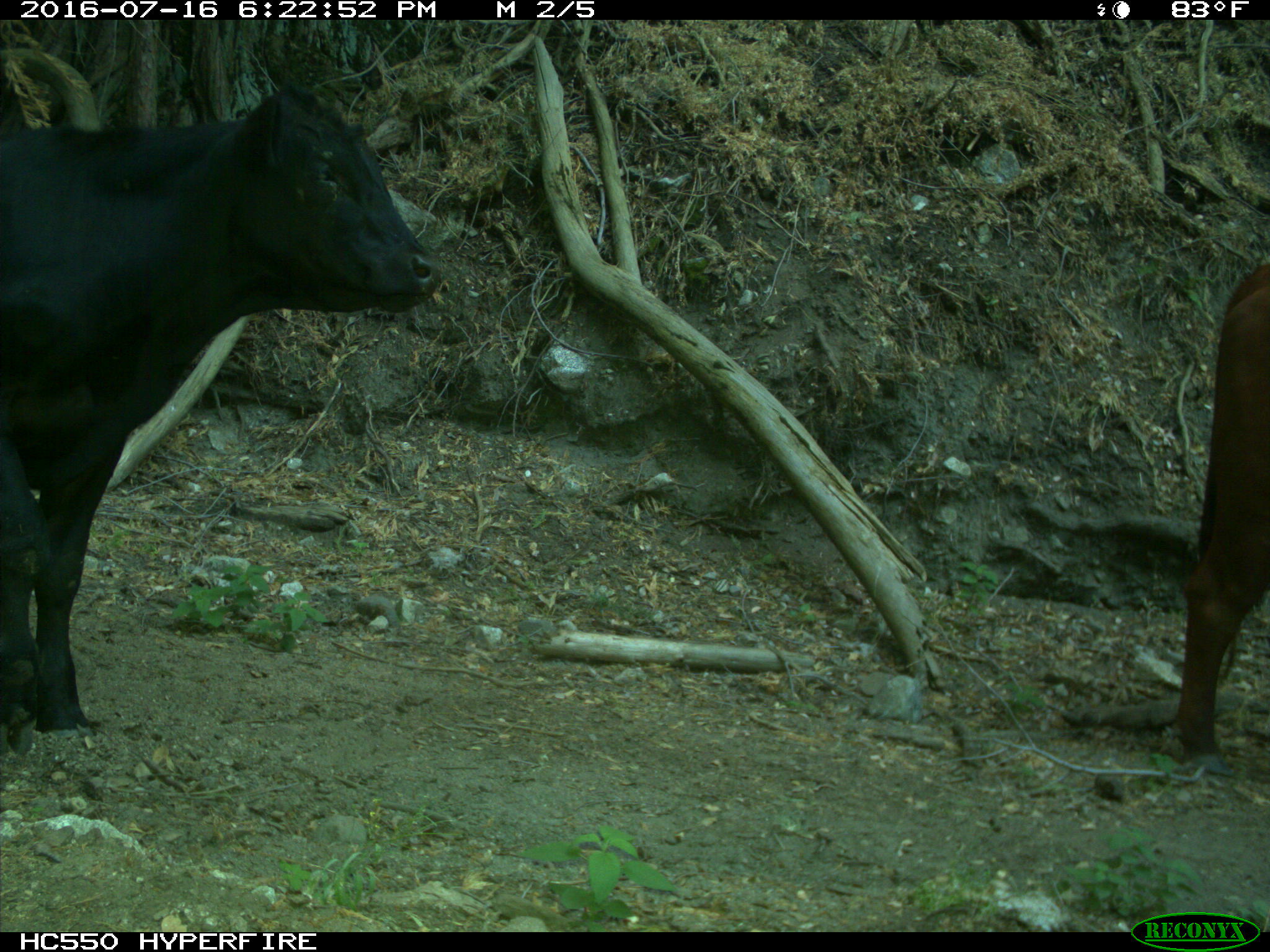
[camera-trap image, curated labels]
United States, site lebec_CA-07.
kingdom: Animalia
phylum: Chordata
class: Mammalia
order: Artiodactyla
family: Bovidae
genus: Bos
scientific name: Bos taurus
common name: domestic cow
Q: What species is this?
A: Bos taurus (domestic cow).